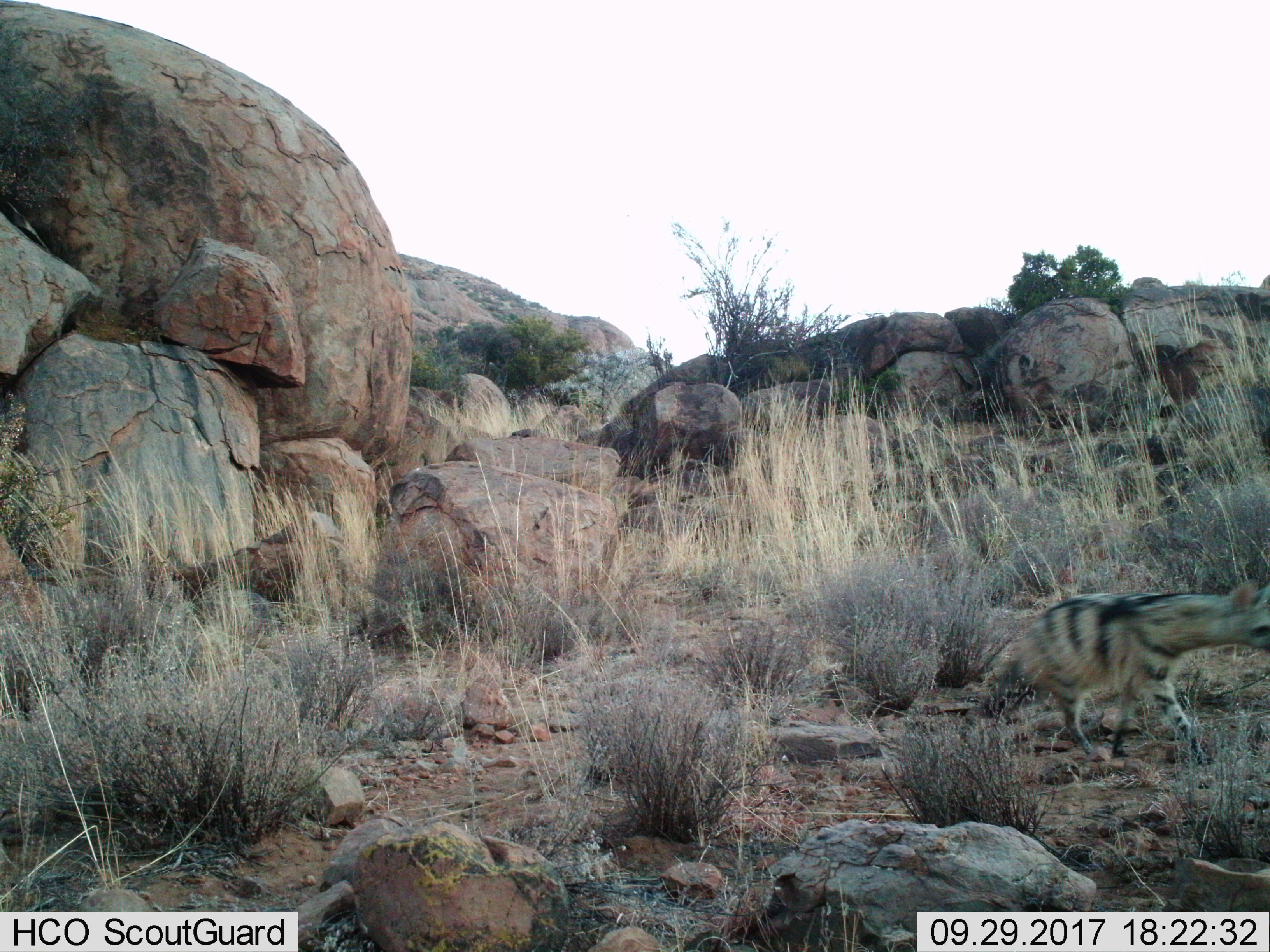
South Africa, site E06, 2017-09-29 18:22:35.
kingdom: Animalia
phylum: Chordata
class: Mammalia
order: Carnivora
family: Hyaenidae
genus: Proteles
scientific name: Proteles cristatus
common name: aardwolf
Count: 1.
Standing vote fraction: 29%.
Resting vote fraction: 0%.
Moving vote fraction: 86%.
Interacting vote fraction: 0%.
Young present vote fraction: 0%.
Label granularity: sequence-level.